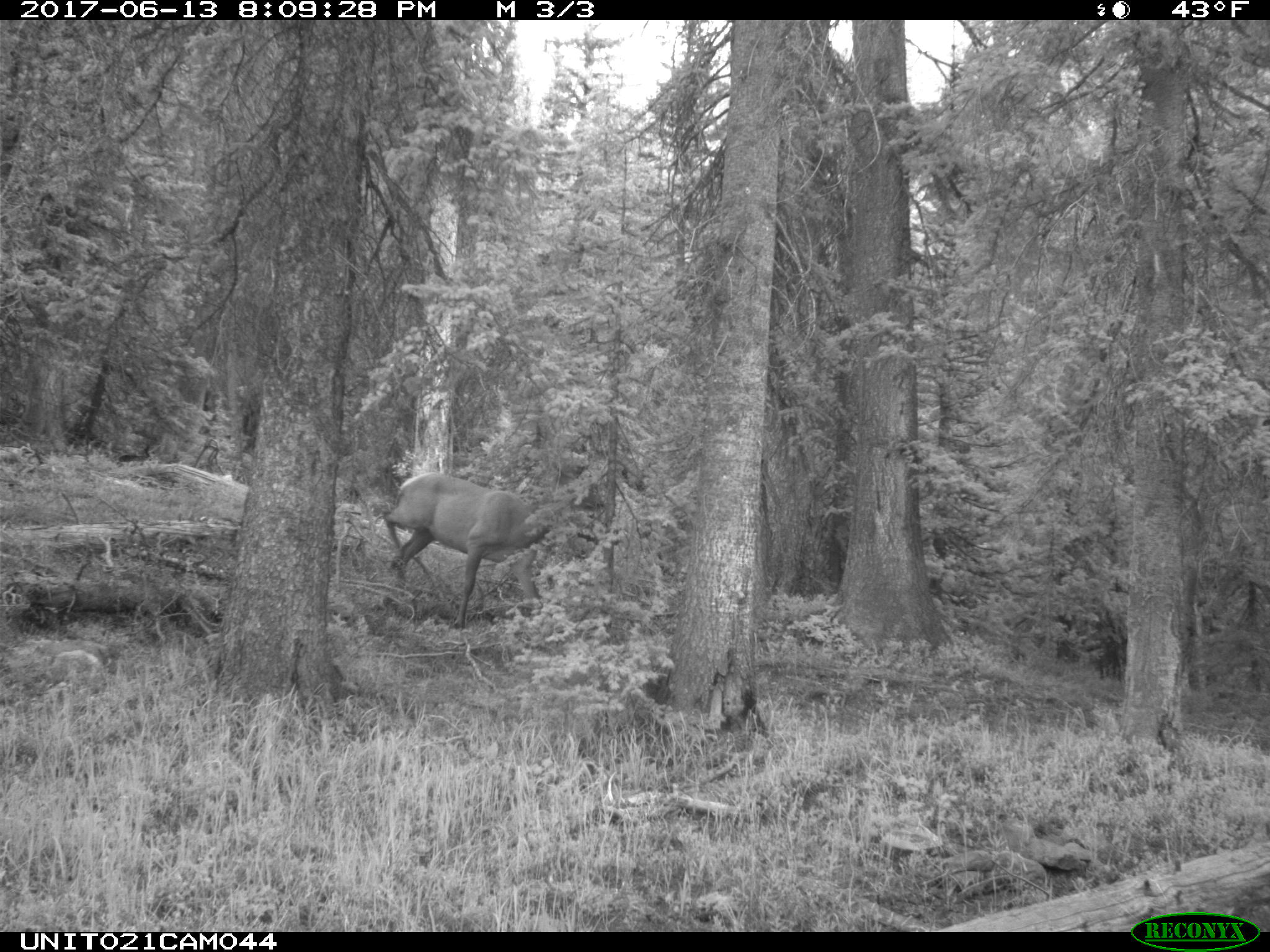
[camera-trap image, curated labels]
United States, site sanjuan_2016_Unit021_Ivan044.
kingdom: Animalia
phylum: Chordata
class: Mammalia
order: Artiodactyla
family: Cervidae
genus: Cervus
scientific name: Cervus elaphus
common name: red deer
Cervus elaphus (red deer).